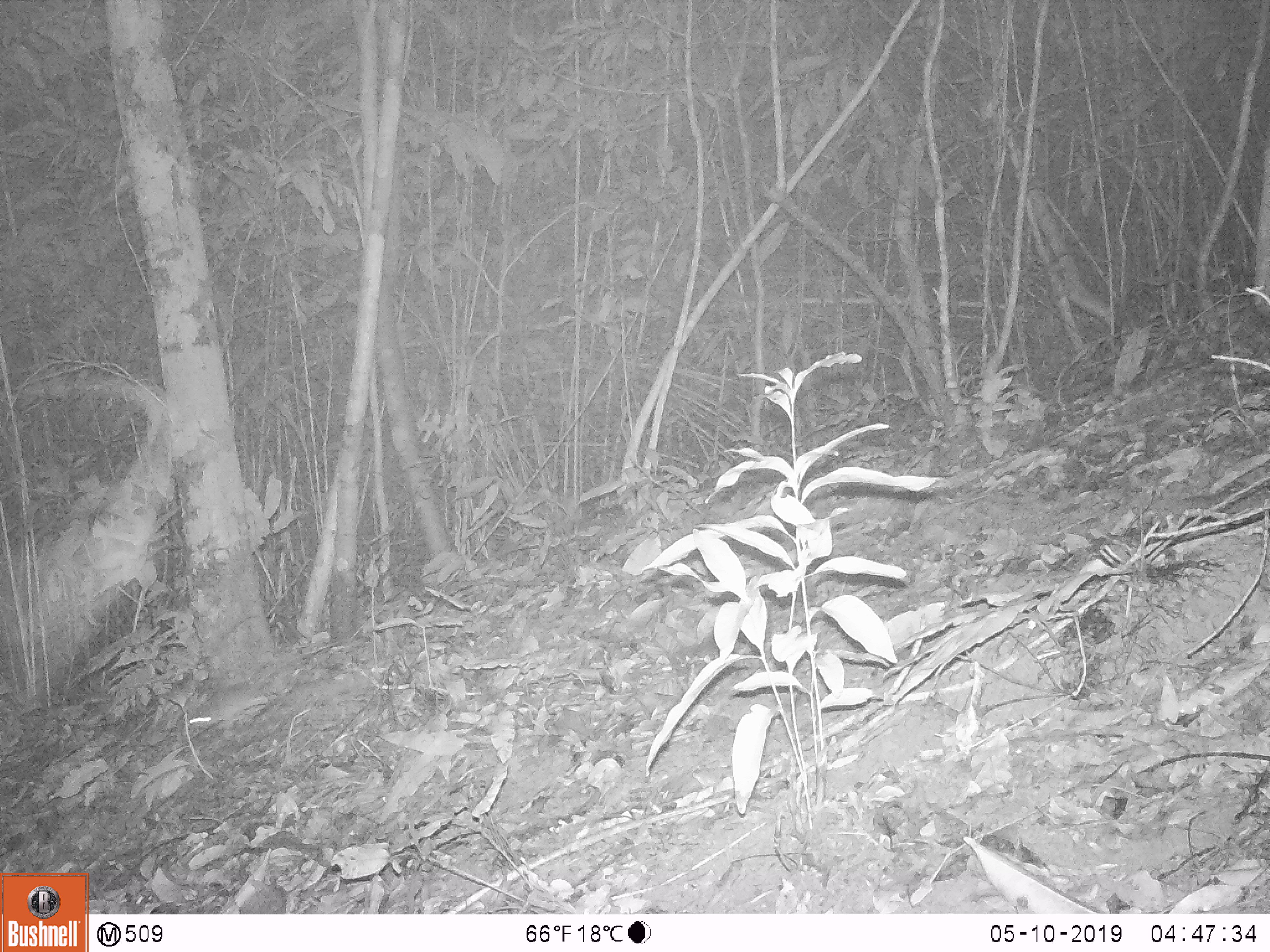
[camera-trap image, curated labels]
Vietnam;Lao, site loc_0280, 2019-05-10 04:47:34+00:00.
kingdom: Animalia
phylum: Chordata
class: Mammalia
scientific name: Mammalia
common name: mammal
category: unidentified small mammal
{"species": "unidentified small mammal (mammal) (Mammalia)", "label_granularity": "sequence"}